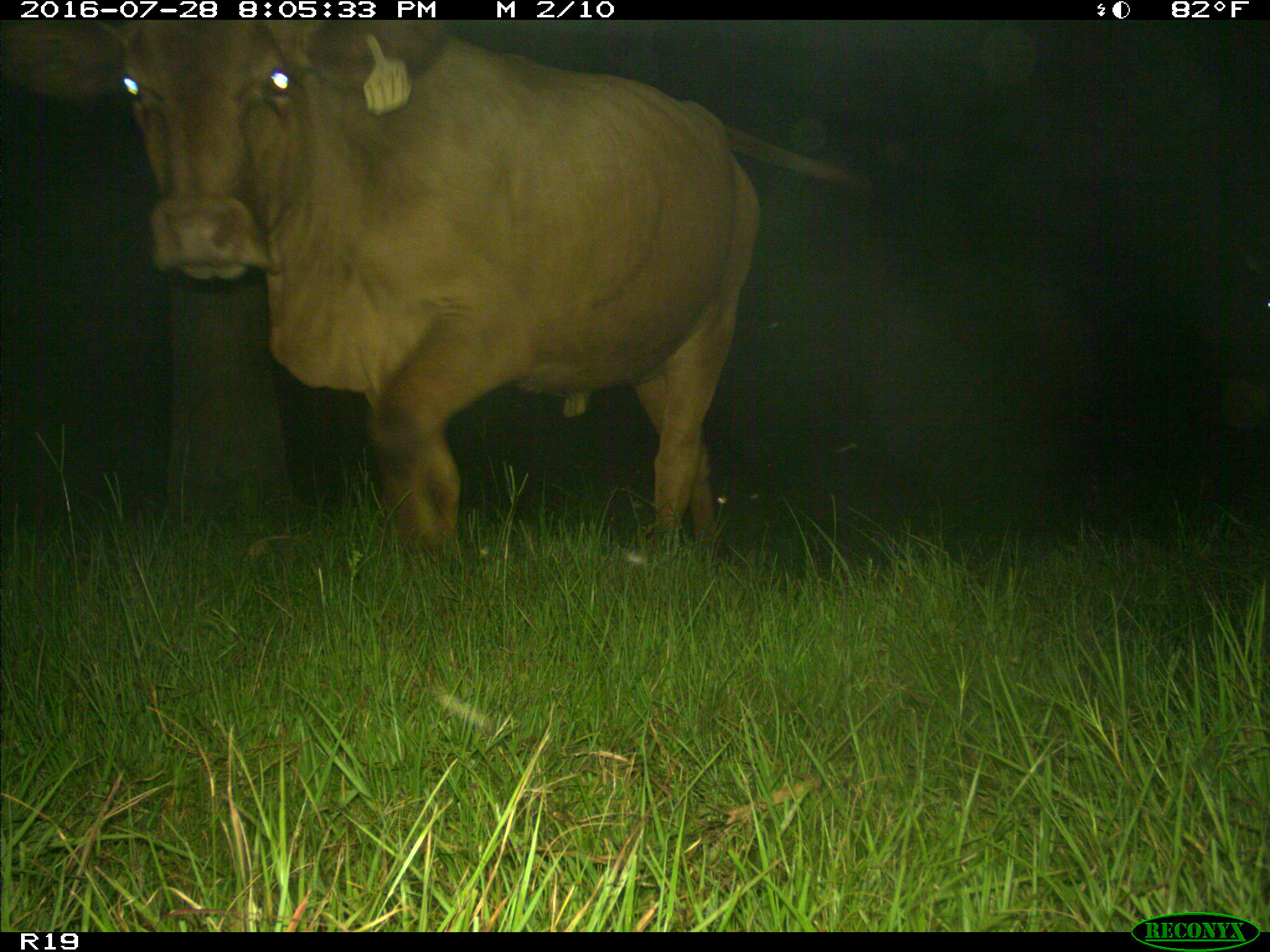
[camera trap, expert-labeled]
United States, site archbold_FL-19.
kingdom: Animalia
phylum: Chordata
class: Mammalia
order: Artiodactyla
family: Bovidae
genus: Bos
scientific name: Bos taurus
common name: domestic cow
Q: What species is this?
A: Bos taurus (domestic cow).